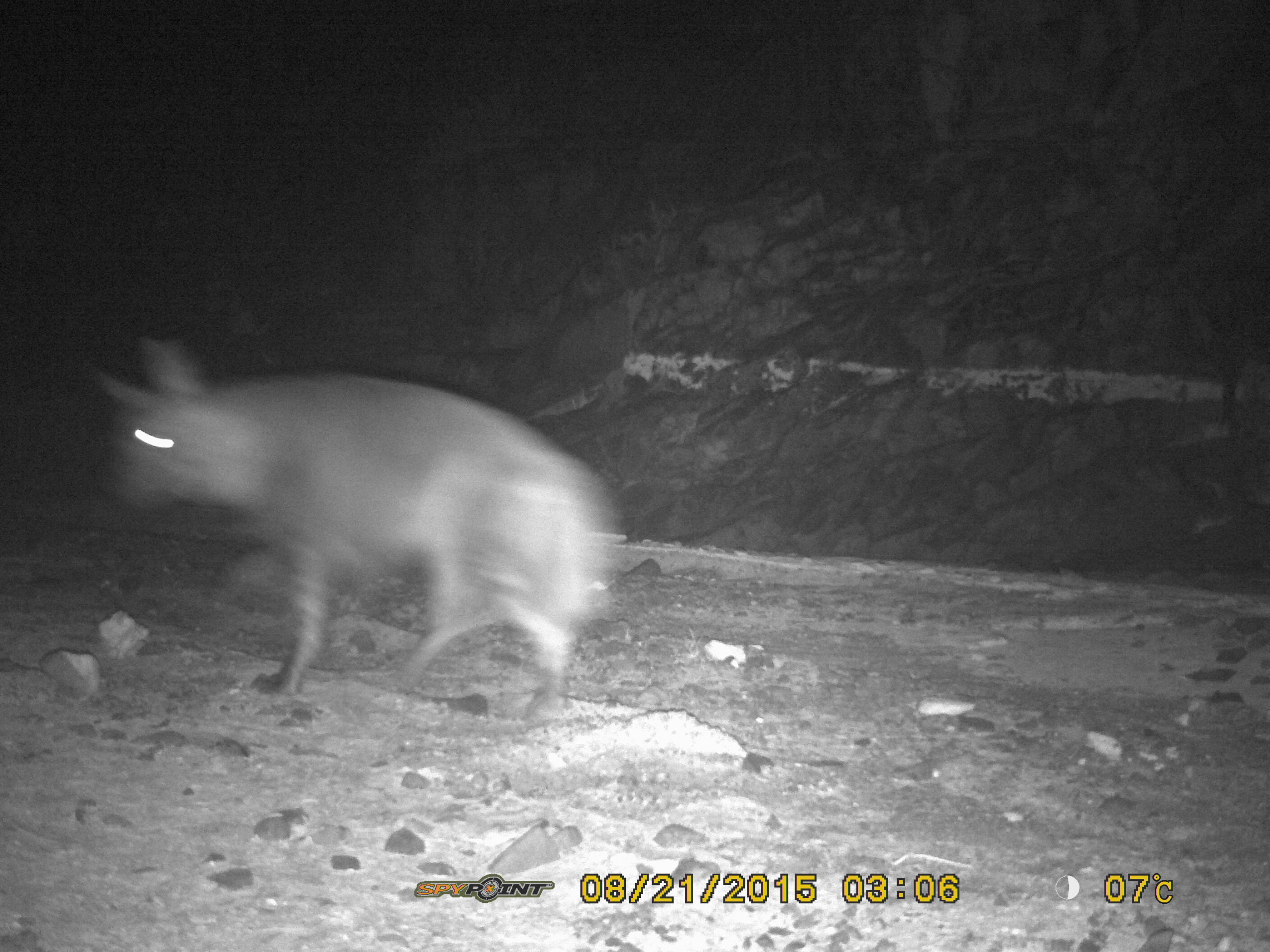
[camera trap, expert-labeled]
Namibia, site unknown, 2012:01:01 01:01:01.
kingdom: Animalia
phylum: Chordata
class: Mammalia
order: Carnivora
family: Hyaenidae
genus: Parahyaena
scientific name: Parahyaena brunnea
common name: brown hyena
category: hyaena brunnea